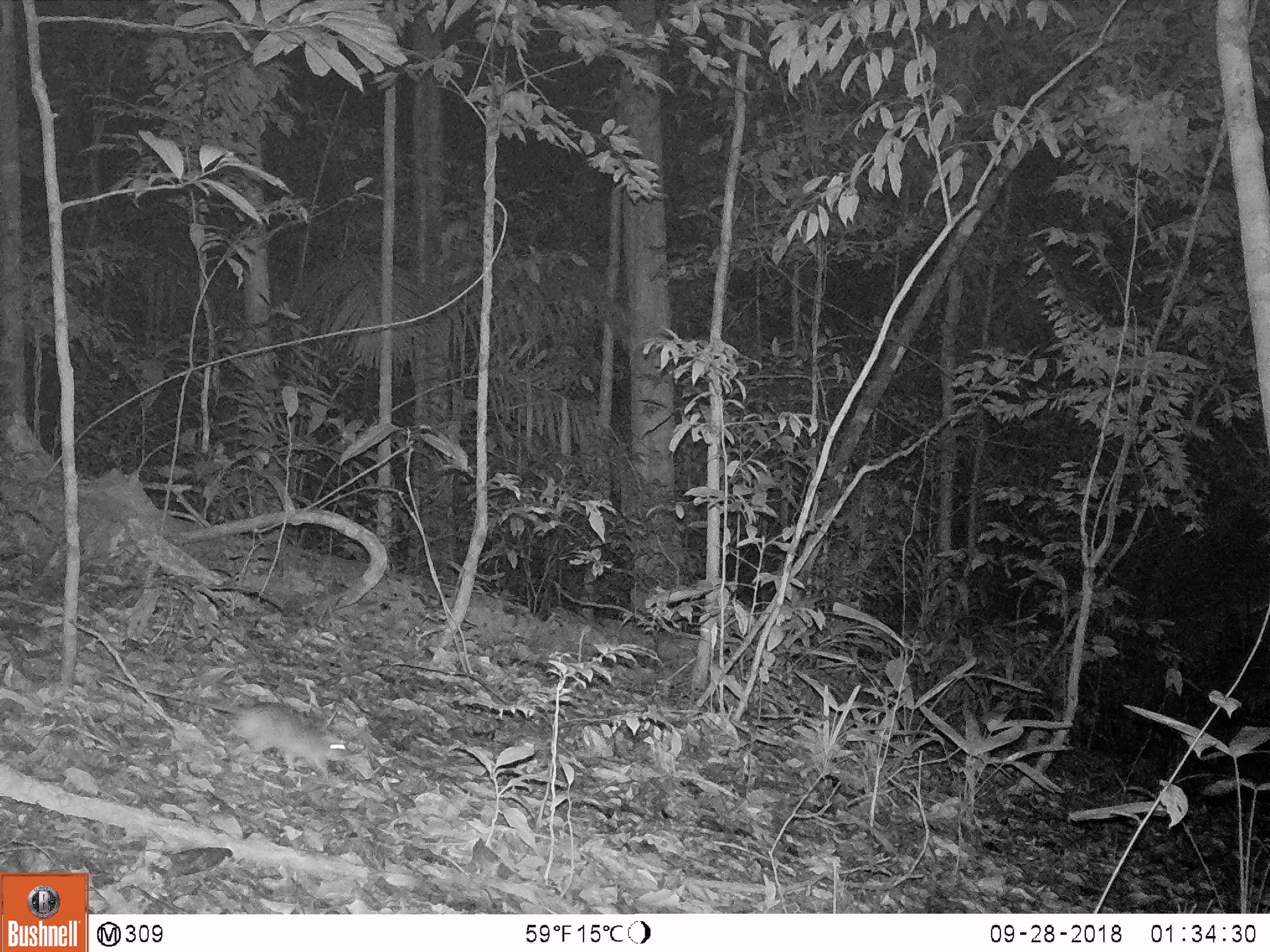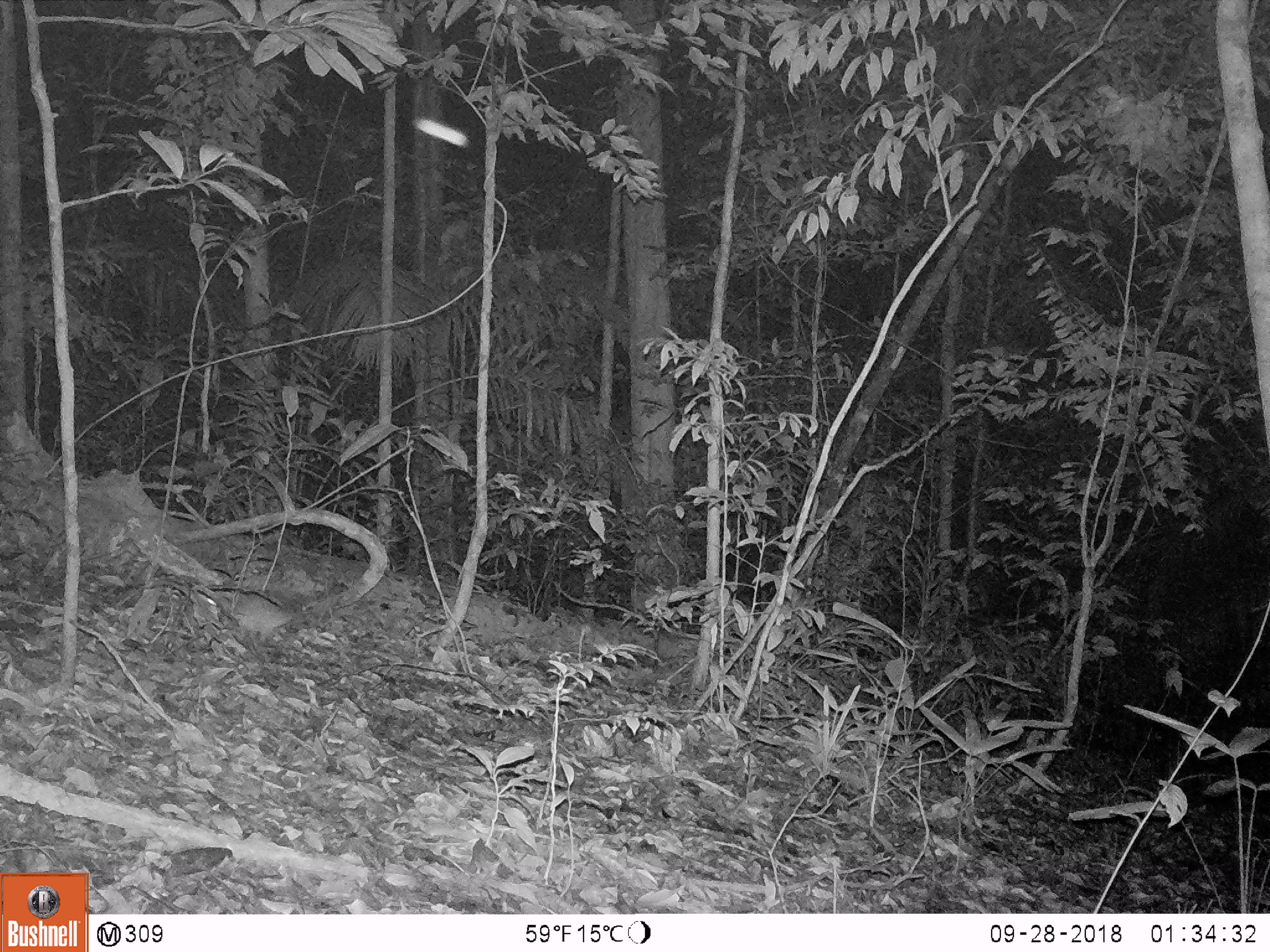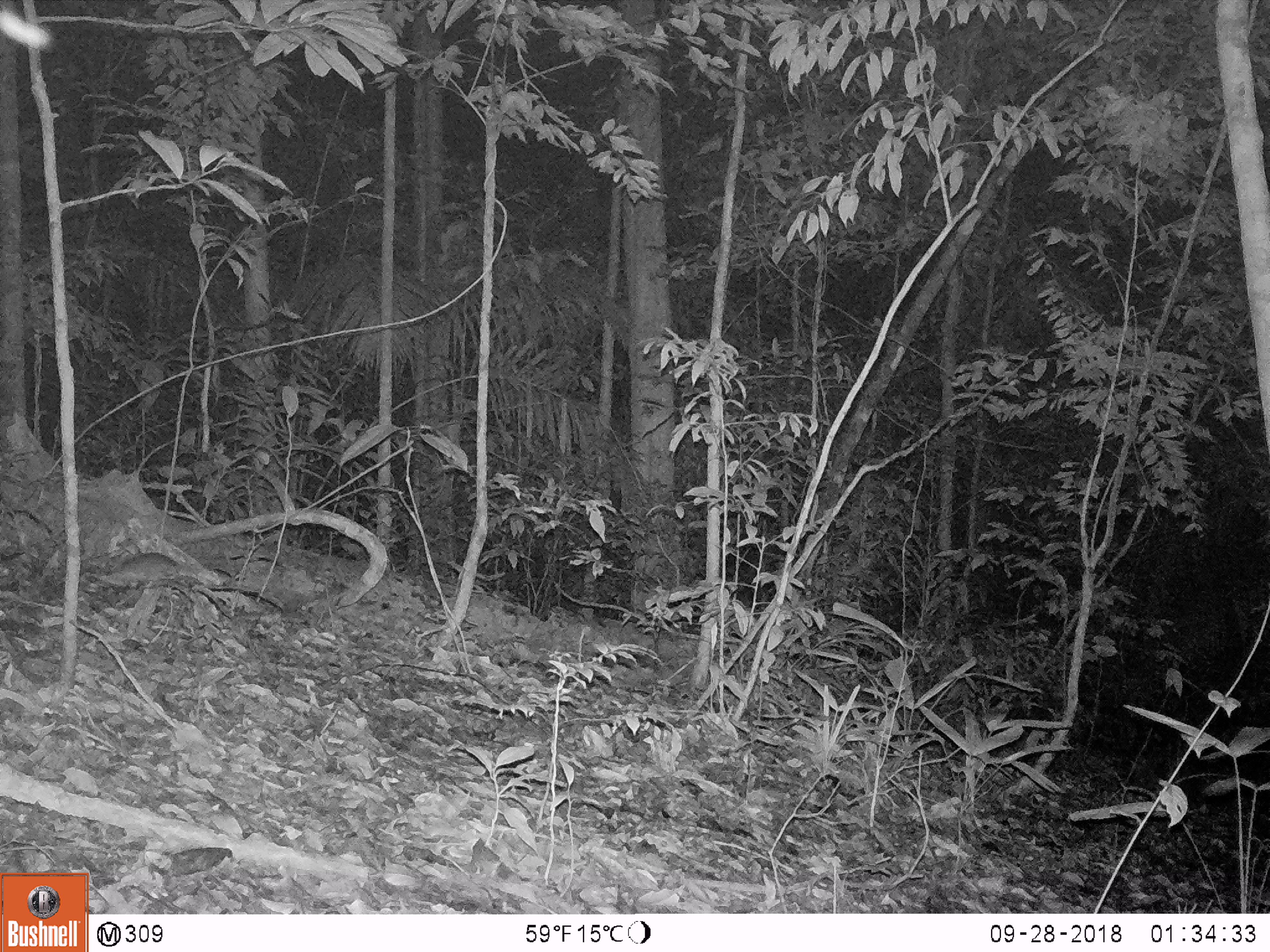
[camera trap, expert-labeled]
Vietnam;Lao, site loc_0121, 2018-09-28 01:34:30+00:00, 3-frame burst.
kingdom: Animalia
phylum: Chordata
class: Mammalia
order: Rodentia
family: Muridae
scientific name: Muridae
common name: old-world mice and rats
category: unidentified murid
Unidentified murid (old-world mice and rats) (Muridae). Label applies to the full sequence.